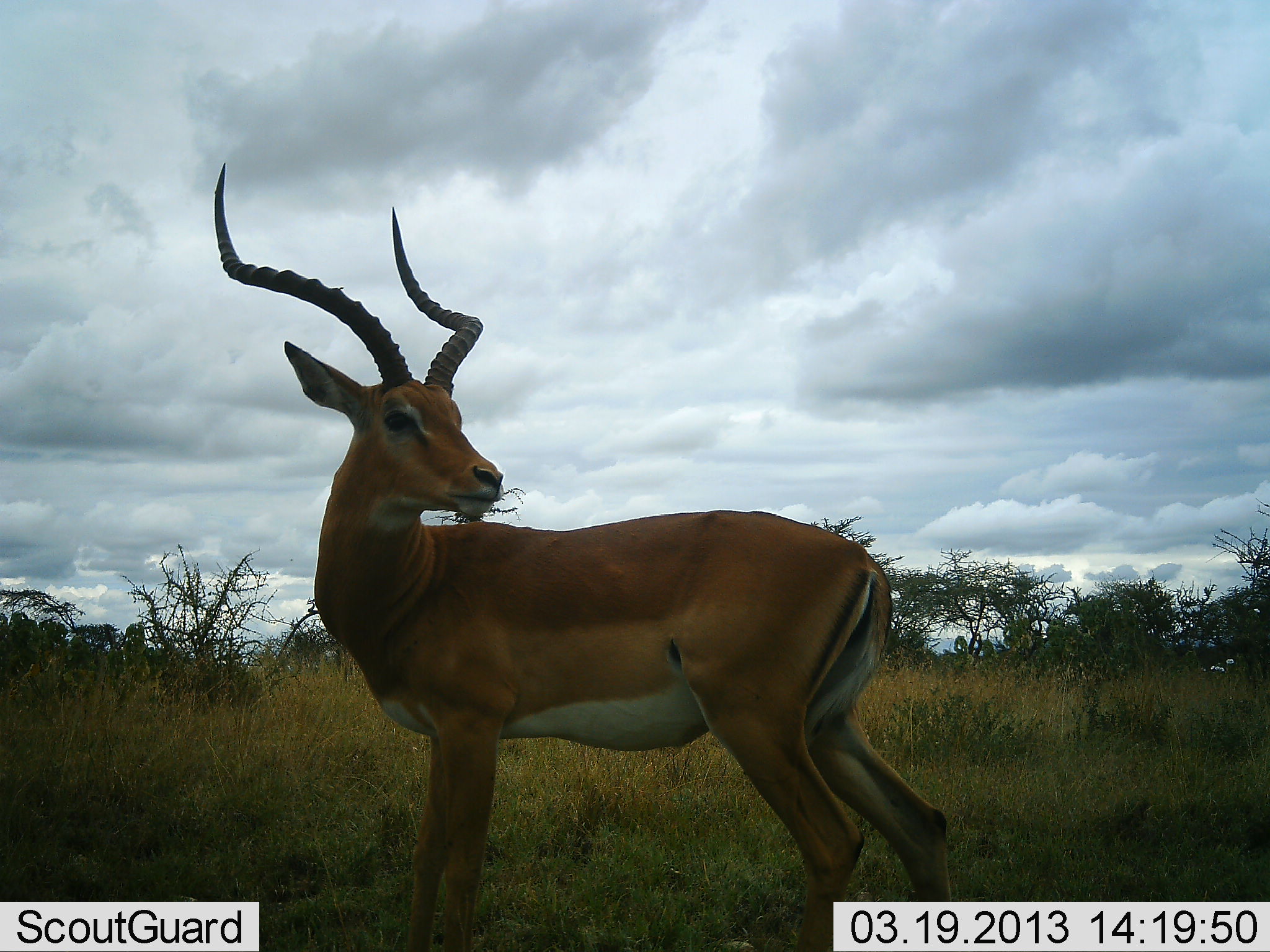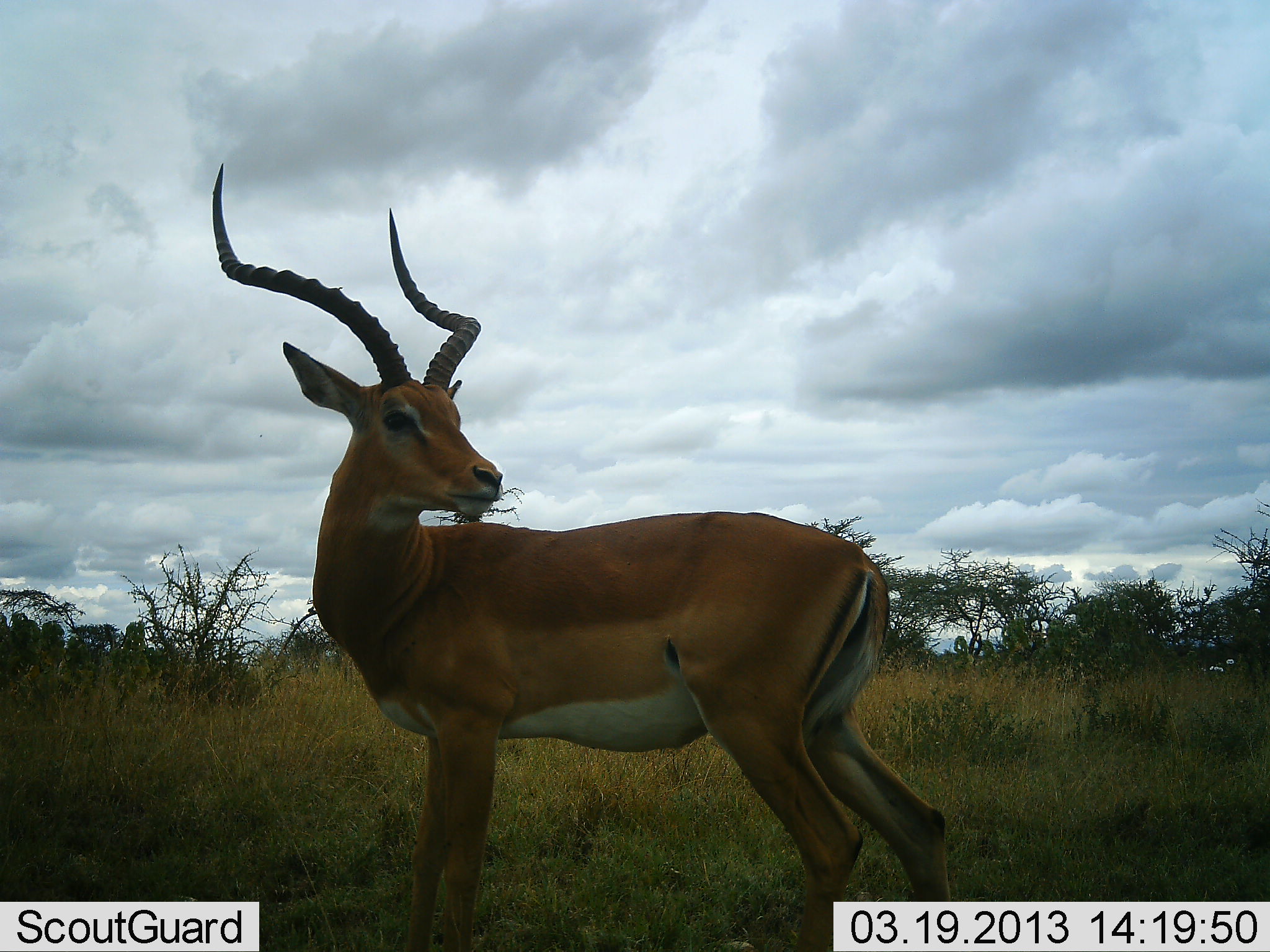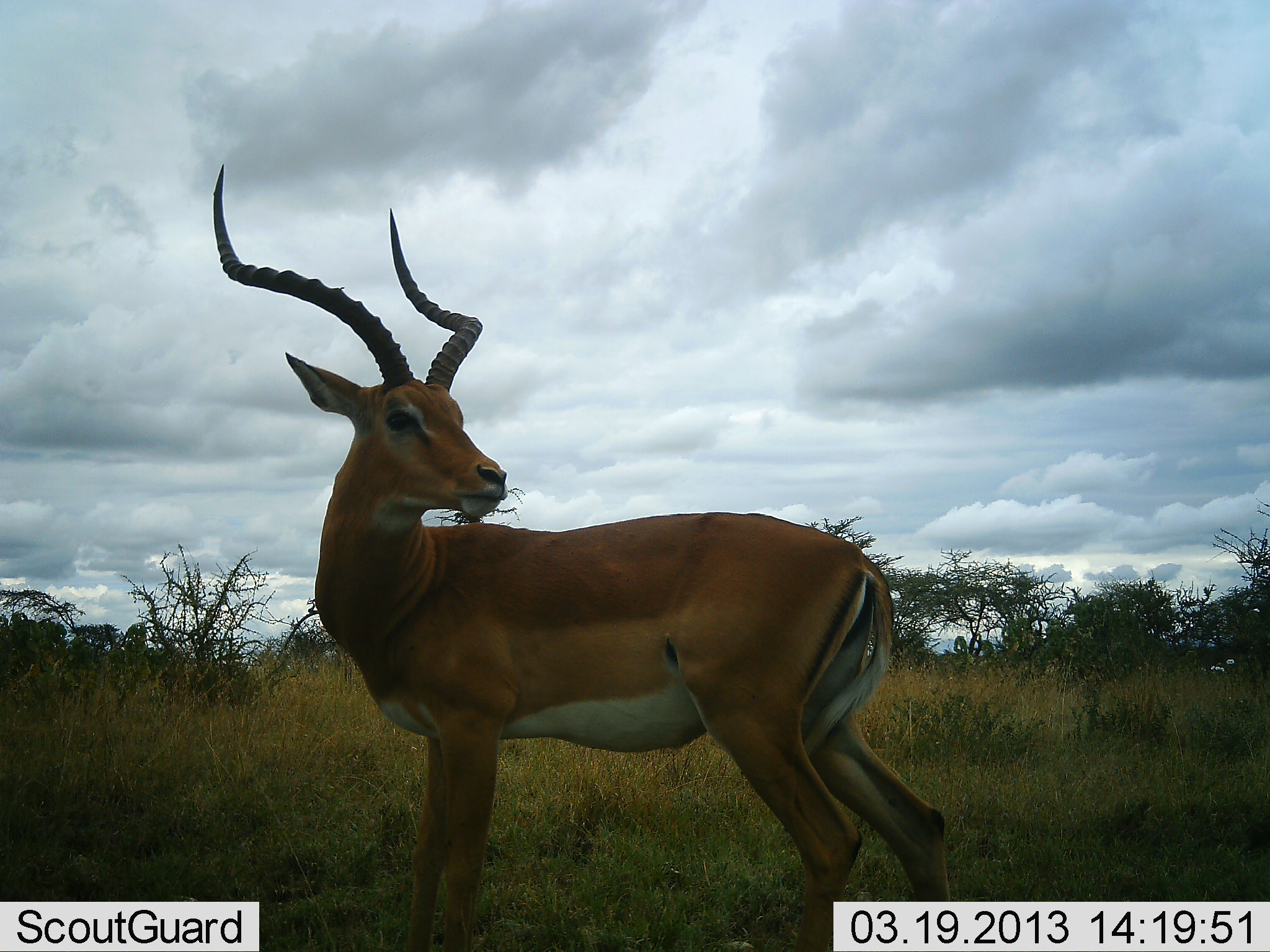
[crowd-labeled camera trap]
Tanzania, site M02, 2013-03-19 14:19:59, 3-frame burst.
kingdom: Animalia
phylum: Chordata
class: Mammalia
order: Artiodactyla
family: Bovidae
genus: Aepyceros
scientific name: Aepyceros melampus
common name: impala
Impala (Aepyceros melampus), count 1. Behavior (volunteer vote fractions): standing 100%, resting 0%, moving 0%, interacting 0%. Young present (vote fraction): 0%. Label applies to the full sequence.